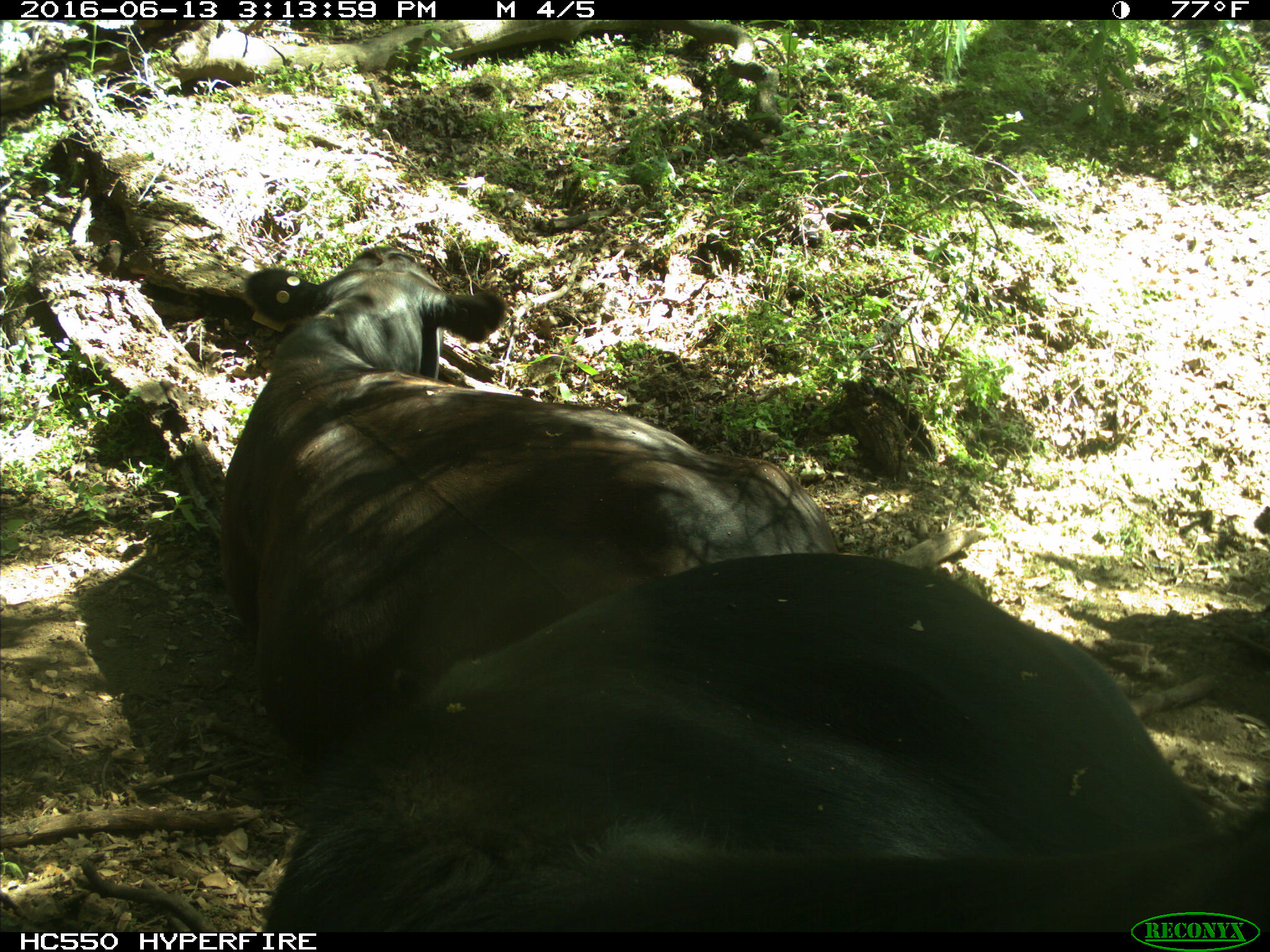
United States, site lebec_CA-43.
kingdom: Animalia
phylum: Chordata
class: Mammalia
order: Artiodactyla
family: Bovidae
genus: Bos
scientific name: Bos taurus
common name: domestic cow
Bos taurus (domestic cow).